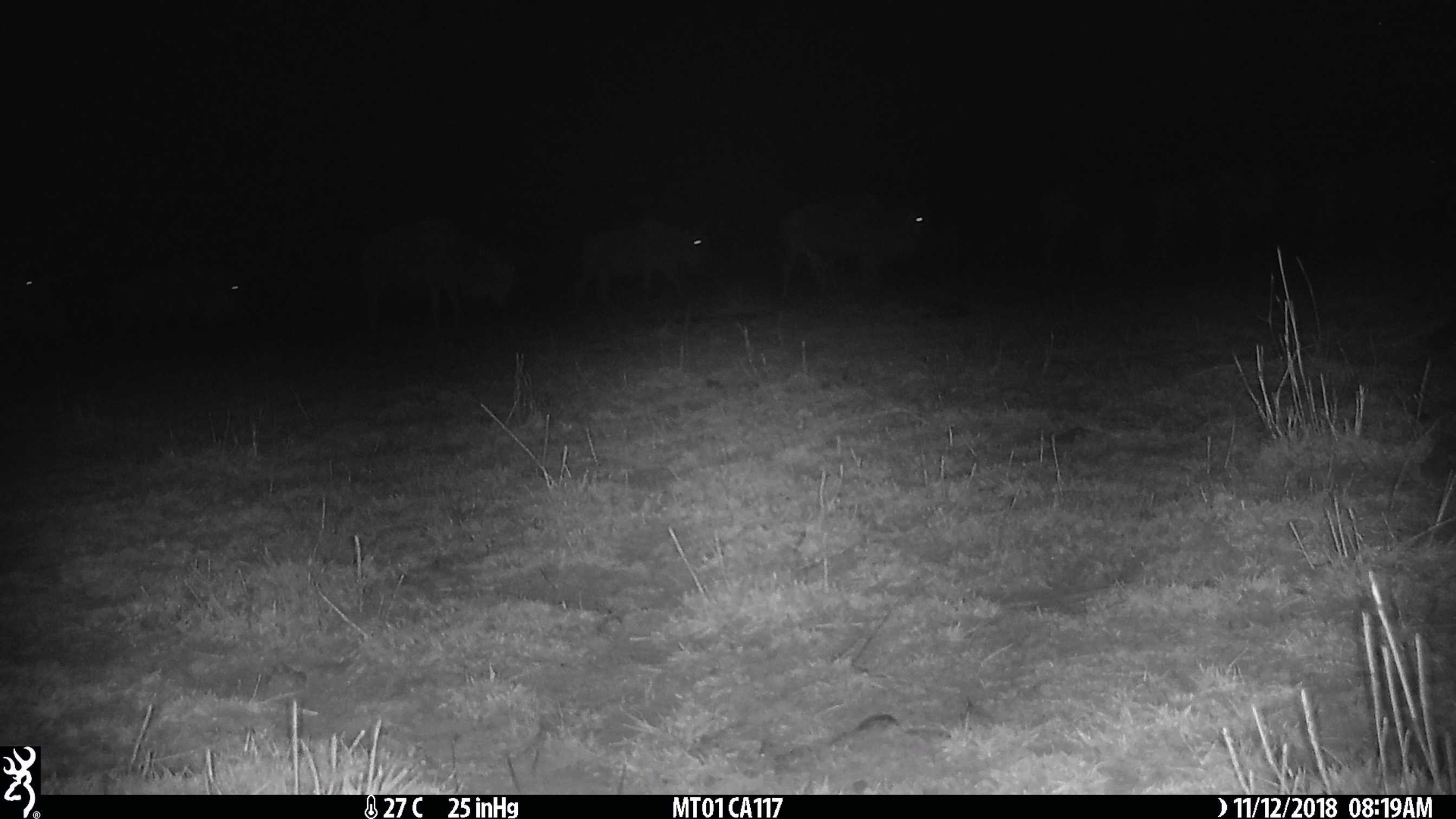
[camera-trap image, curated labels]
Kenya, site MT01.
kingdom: Animalia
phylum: Chordata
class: Mammalia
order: Artiodactyla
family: Bovidae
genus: Connochaetes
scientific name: Connochaetes taurinus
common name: blue wildebeest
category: wildebeest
Wildebeest (blue wildebeest) (Connochaetes taurinus).